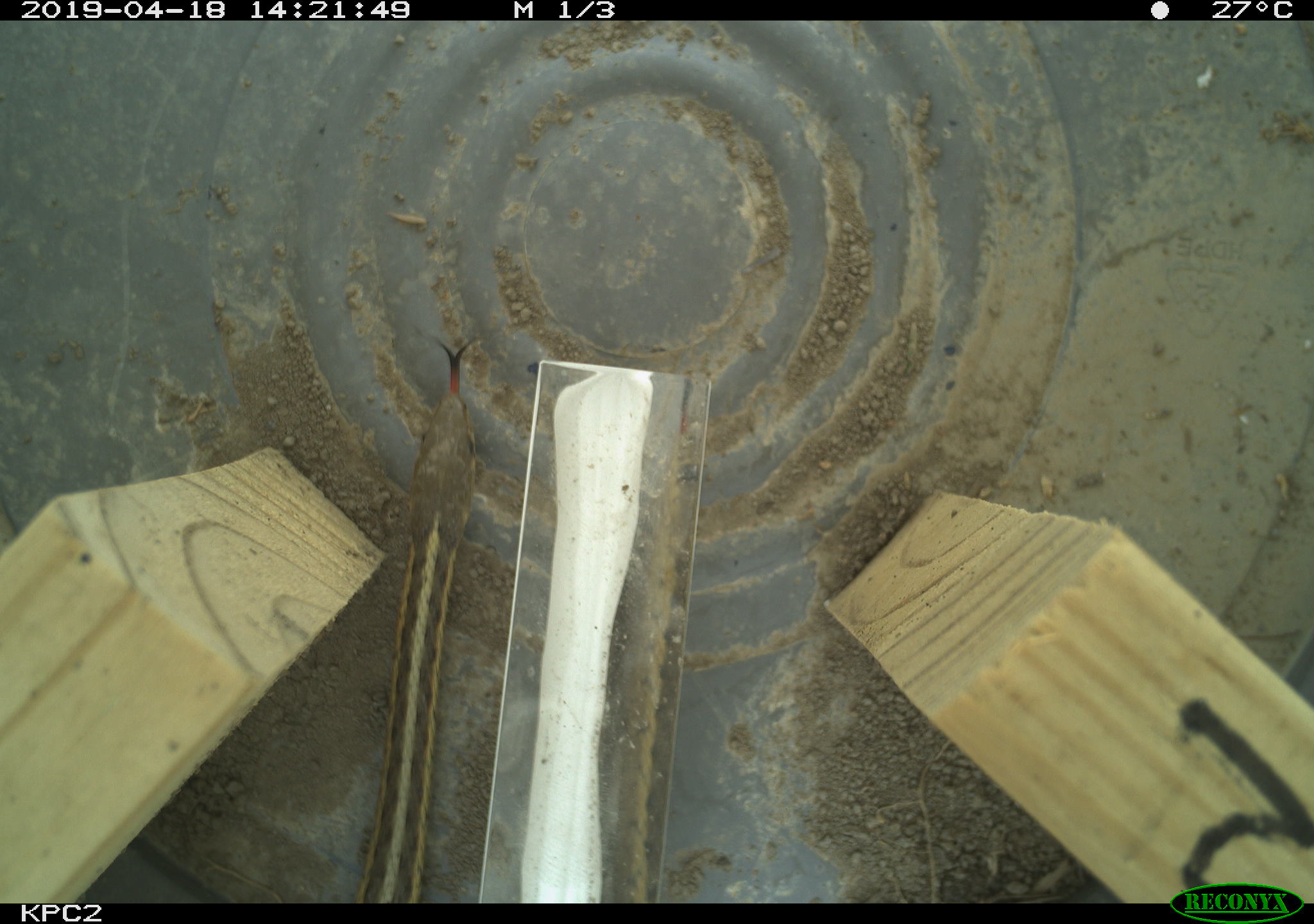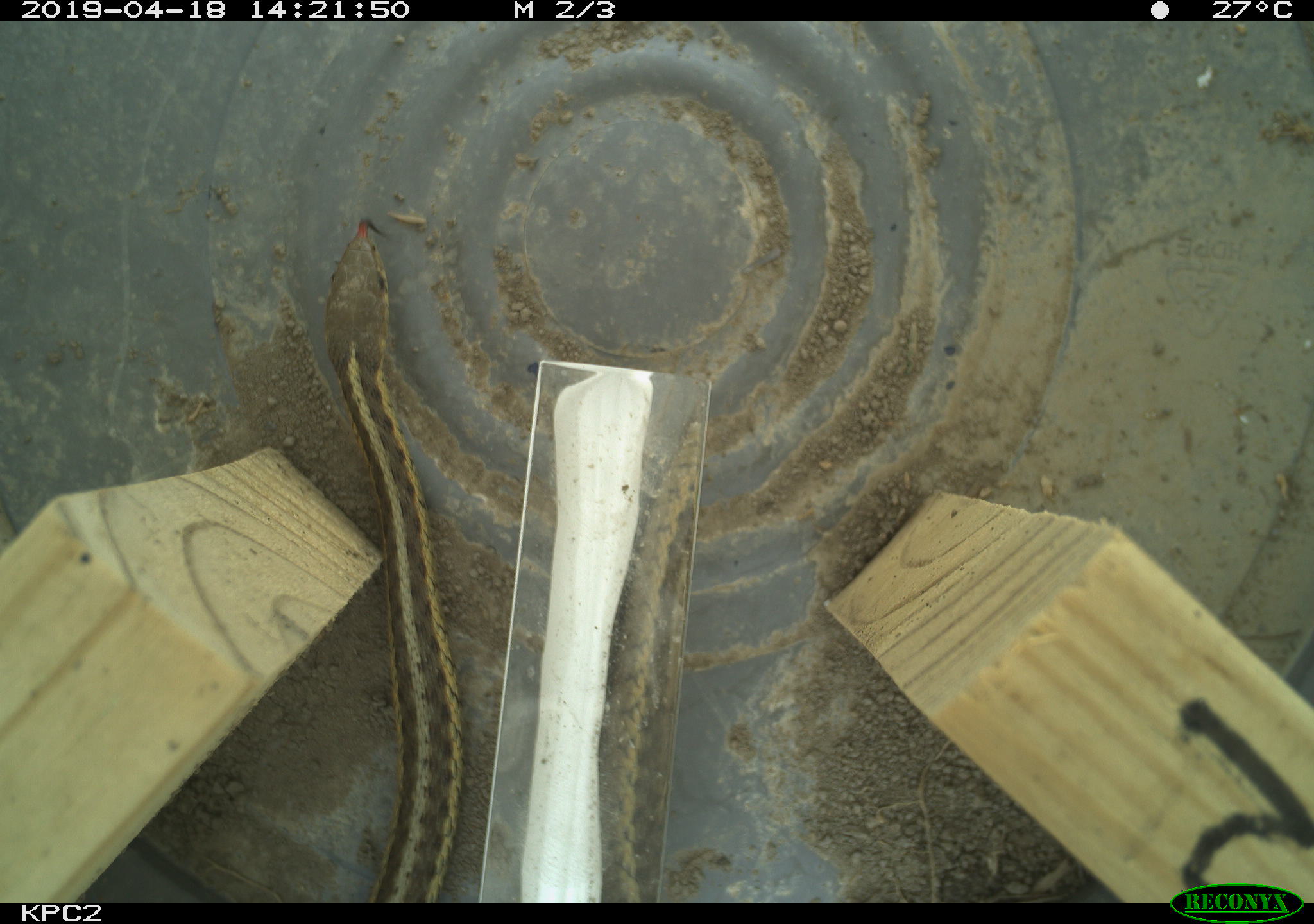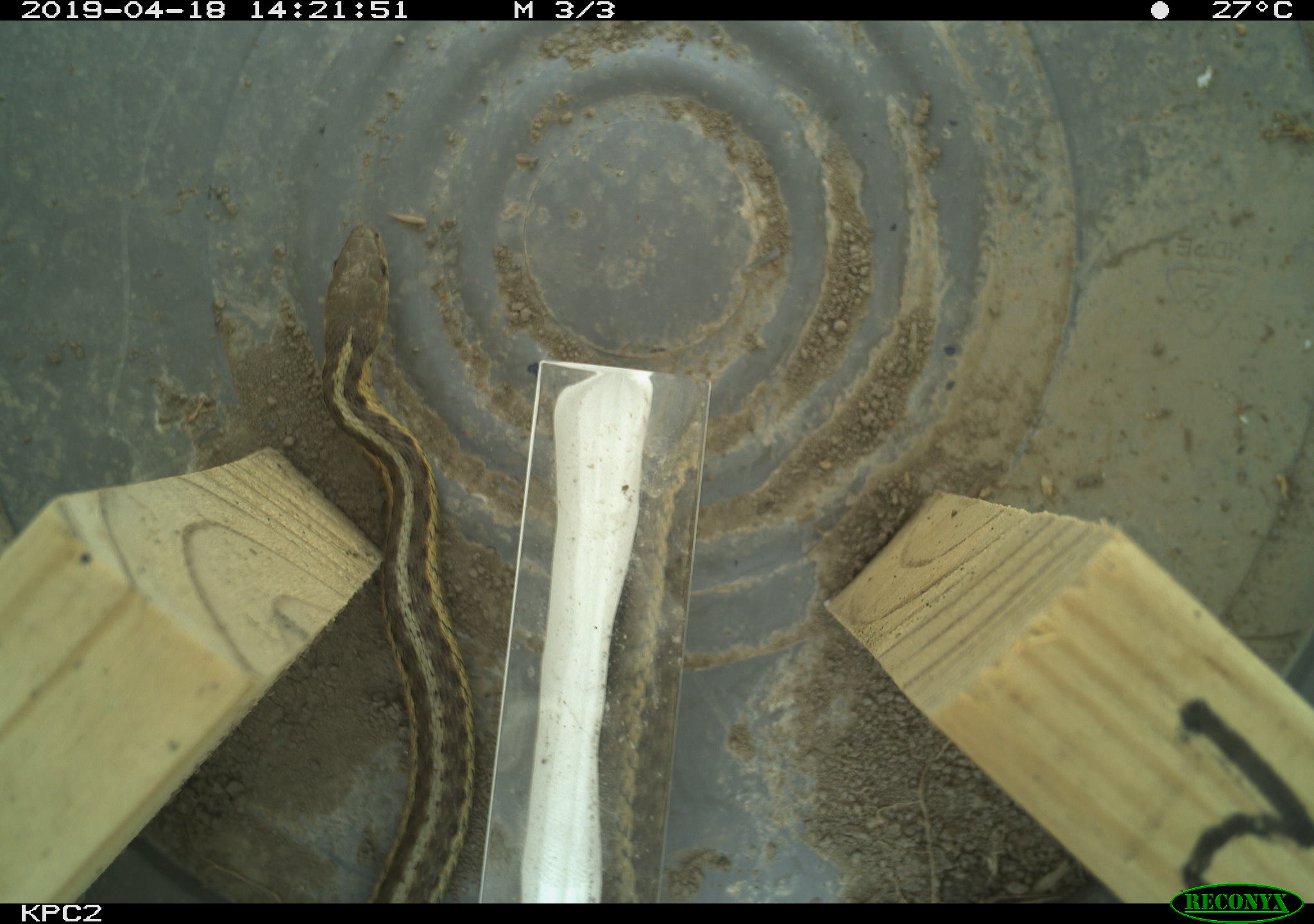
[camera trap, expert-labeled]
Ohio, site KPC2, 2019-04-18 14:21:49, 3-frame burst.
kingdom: Animalia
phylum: Chordata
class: Reptilia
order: Squamata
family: Colubridae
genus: Thamnophis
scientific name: Thamnophis sirtalis sirtalis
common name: eastern gartersnake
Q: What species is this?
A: Eastern gartersnake (Thamnophis sirtalis sirtalis).